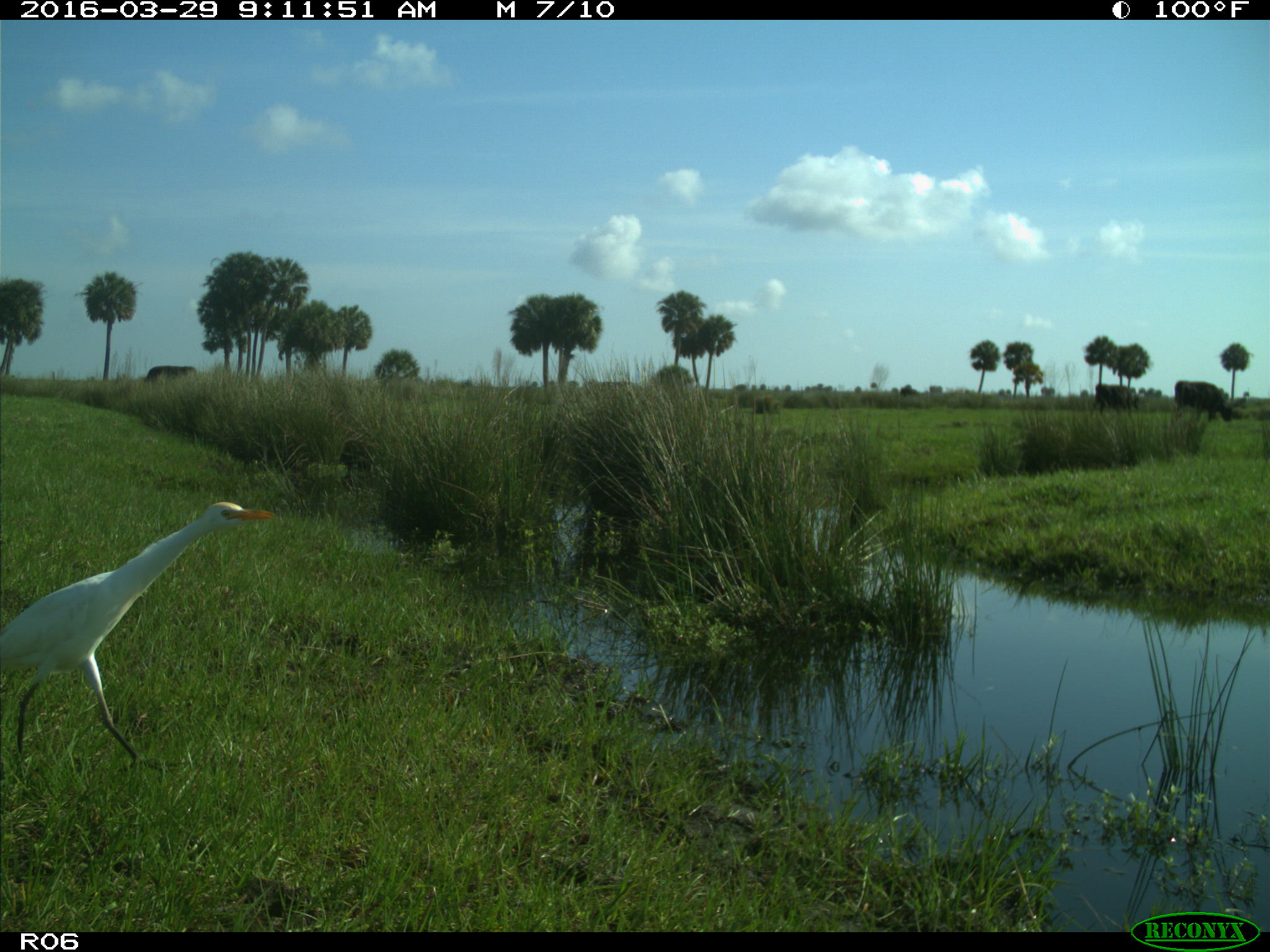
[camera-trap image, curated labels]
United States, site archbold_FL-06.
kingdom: Animalia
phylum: Chordata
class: Mammalia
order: Artiodactyla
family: Bovidae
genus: Bos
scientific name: Bos taurus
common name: domestic cow